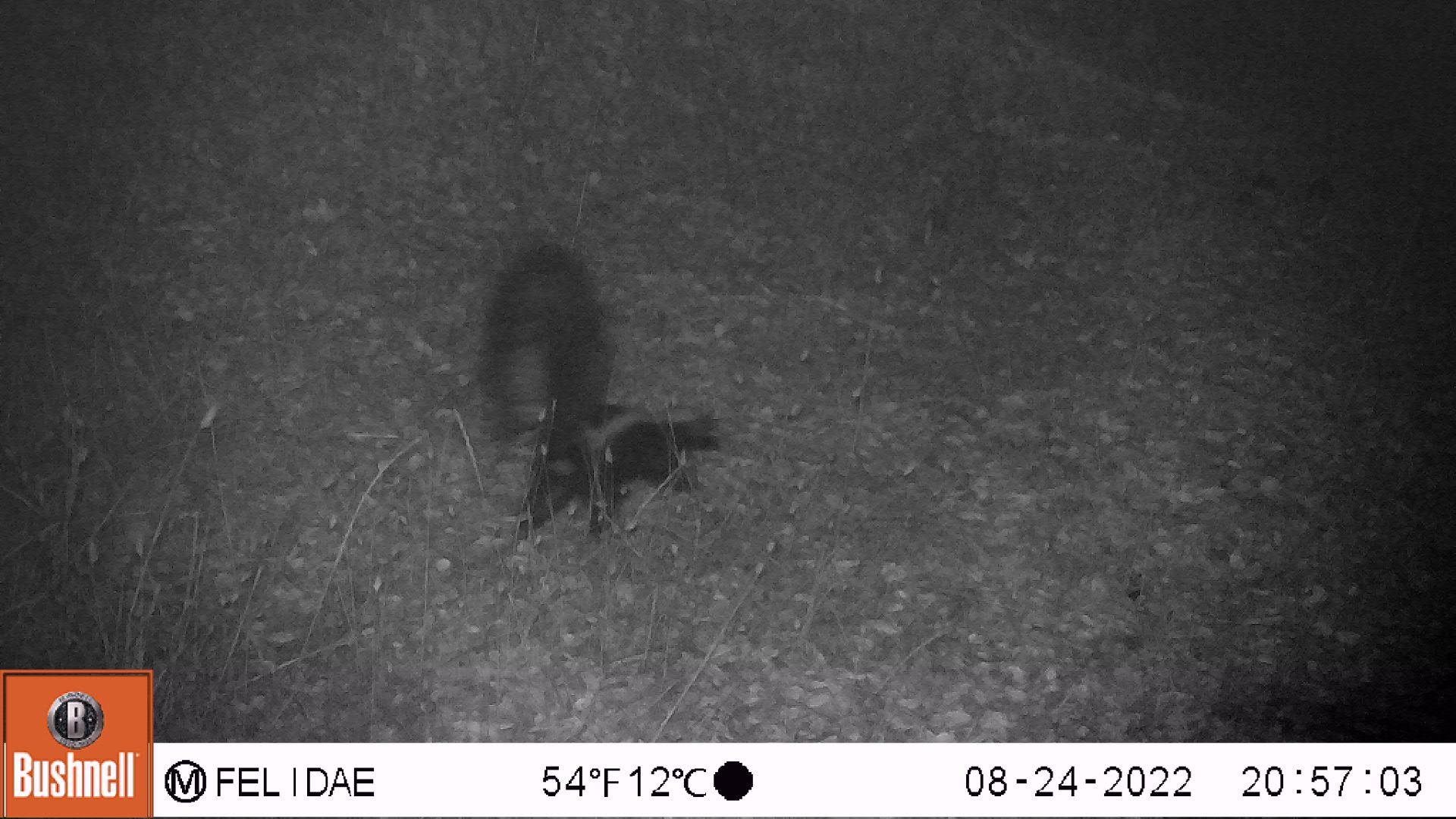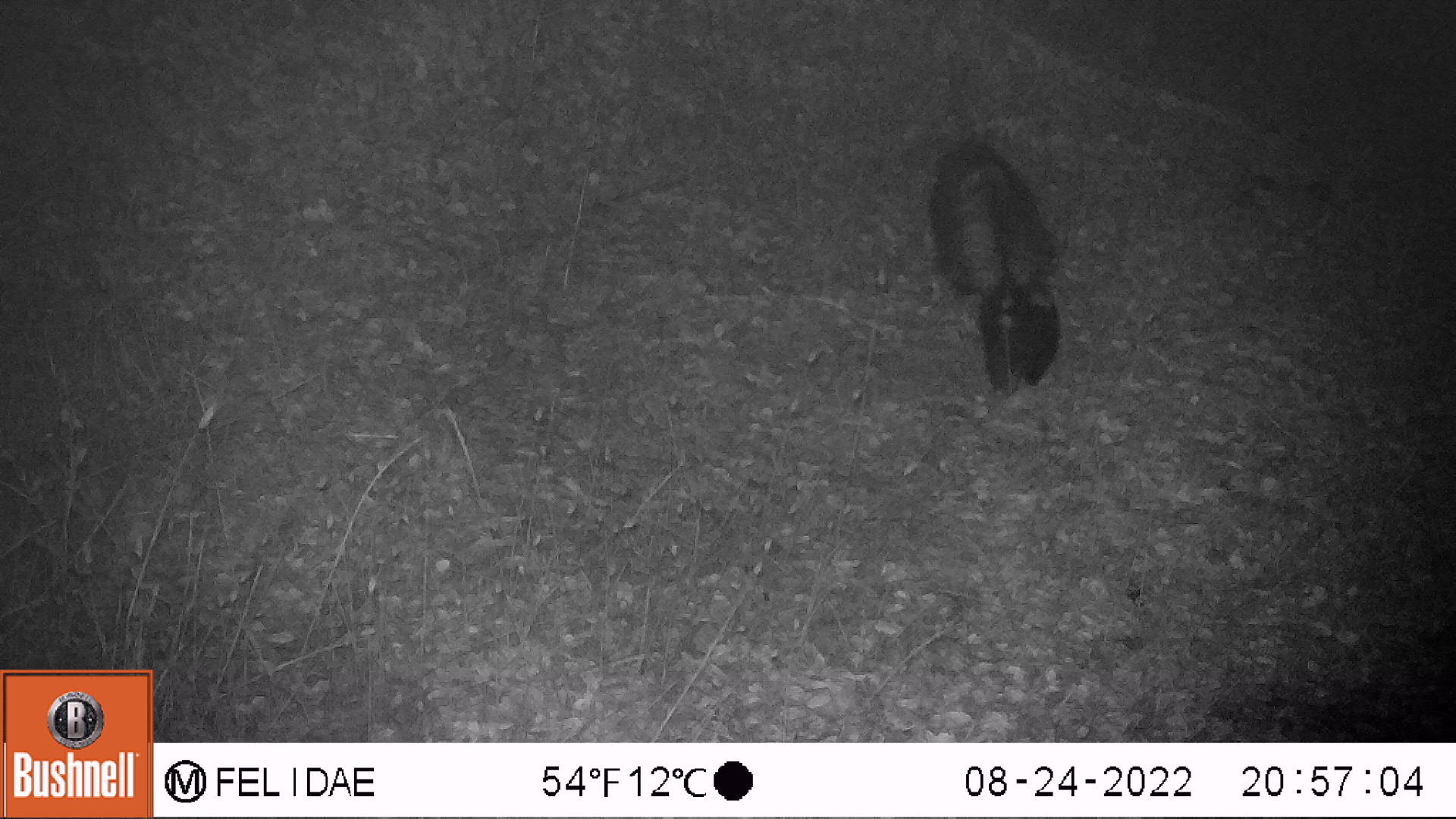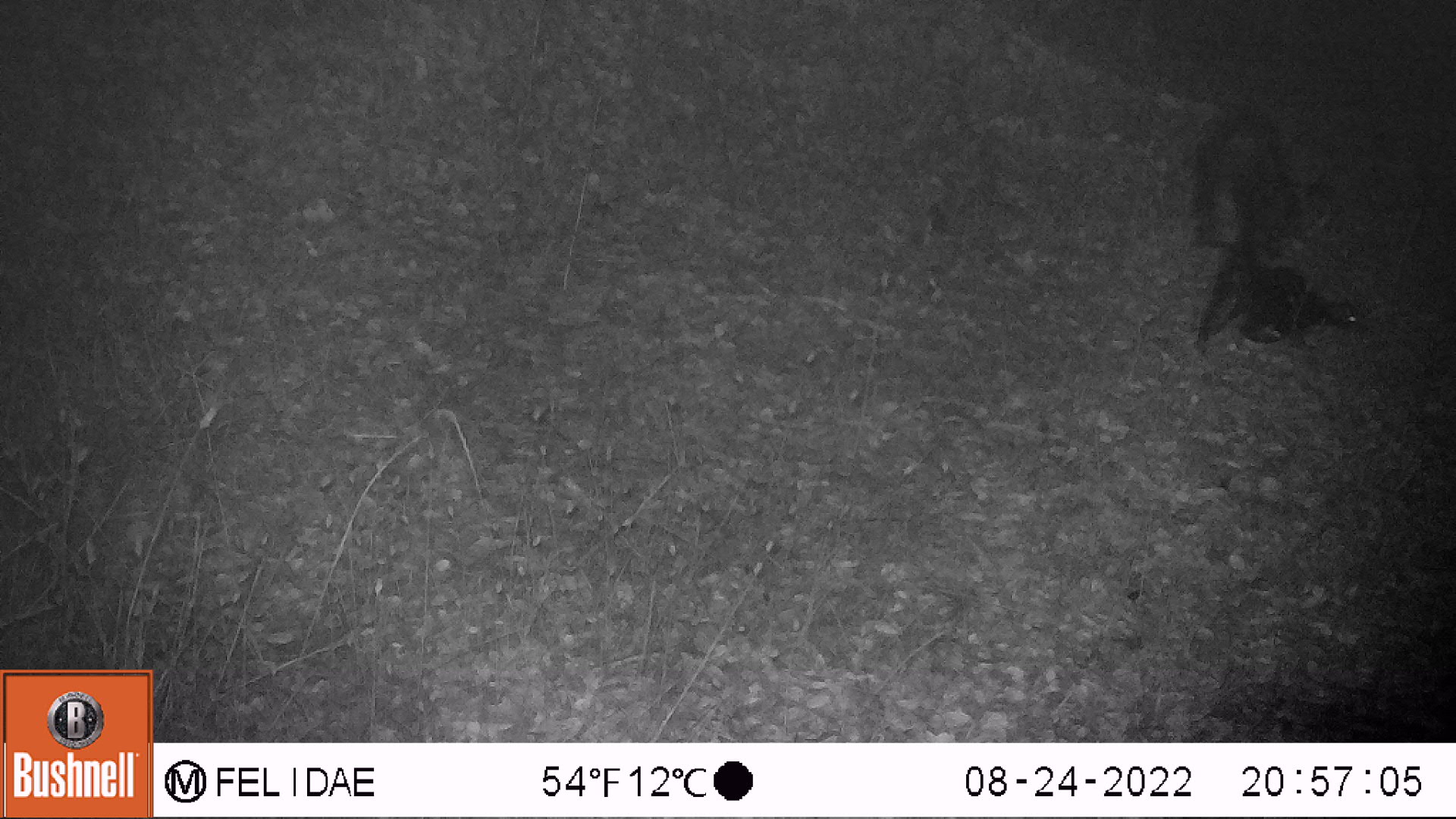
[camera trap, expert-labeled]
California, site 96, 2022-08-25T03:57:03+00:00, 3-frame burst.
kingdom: Animalia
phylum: Chordata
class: Mammalia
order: Carnivora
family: Mephitidae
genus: Mephitis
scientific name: Mephitis mephitis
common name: striped skunk